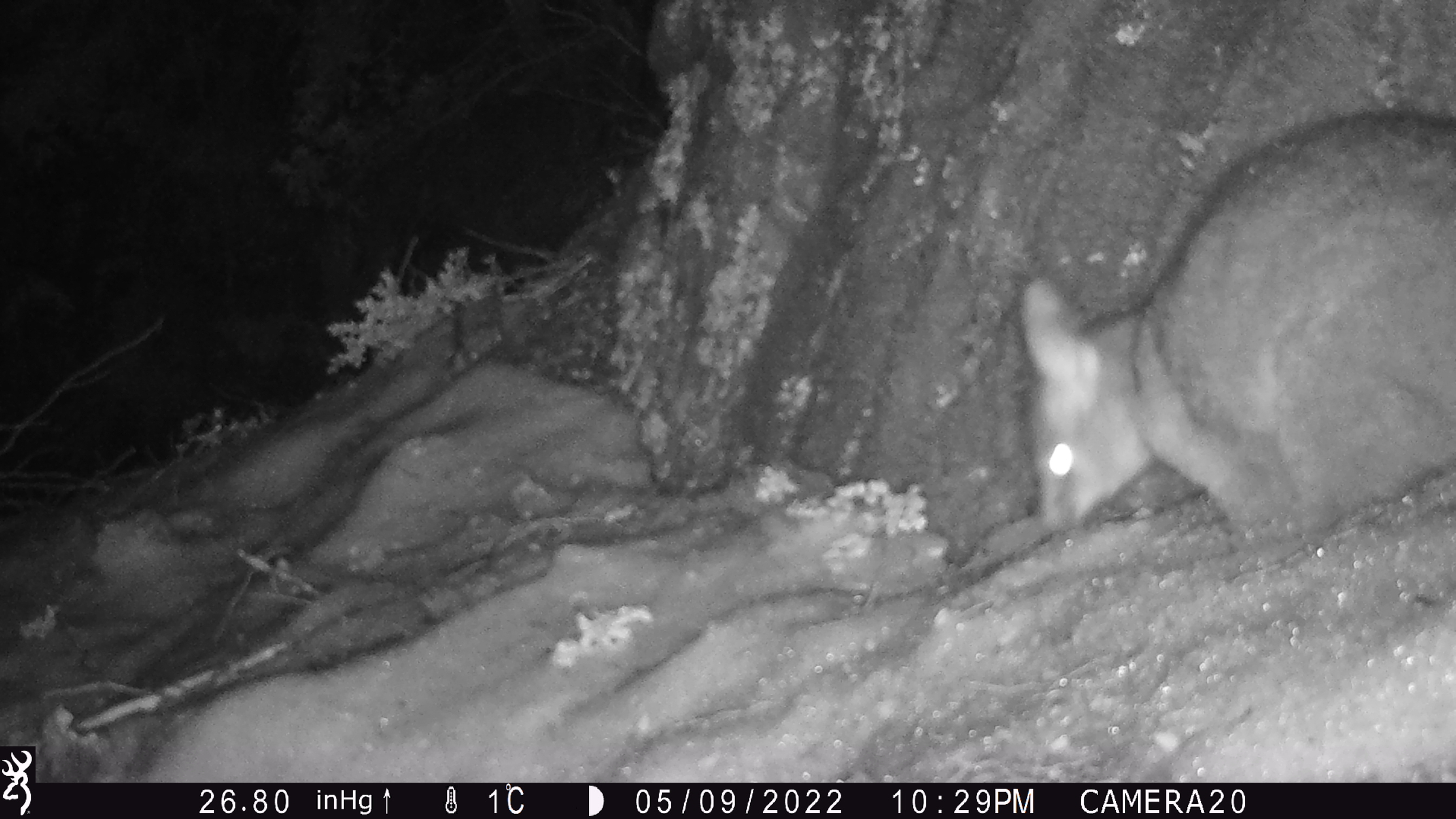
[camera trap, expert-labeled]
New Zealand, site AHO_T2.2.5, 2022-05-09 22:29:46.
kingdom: Animalia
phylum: Chordata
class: Mammalia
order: Diprotodontia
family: Phalangeridae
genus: Trichosurus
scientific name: Trichosurus vulpecula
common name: common brushtail possum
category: possum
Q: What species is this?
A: Possum (common brushtail possum) (Trichosurus vulpecula).